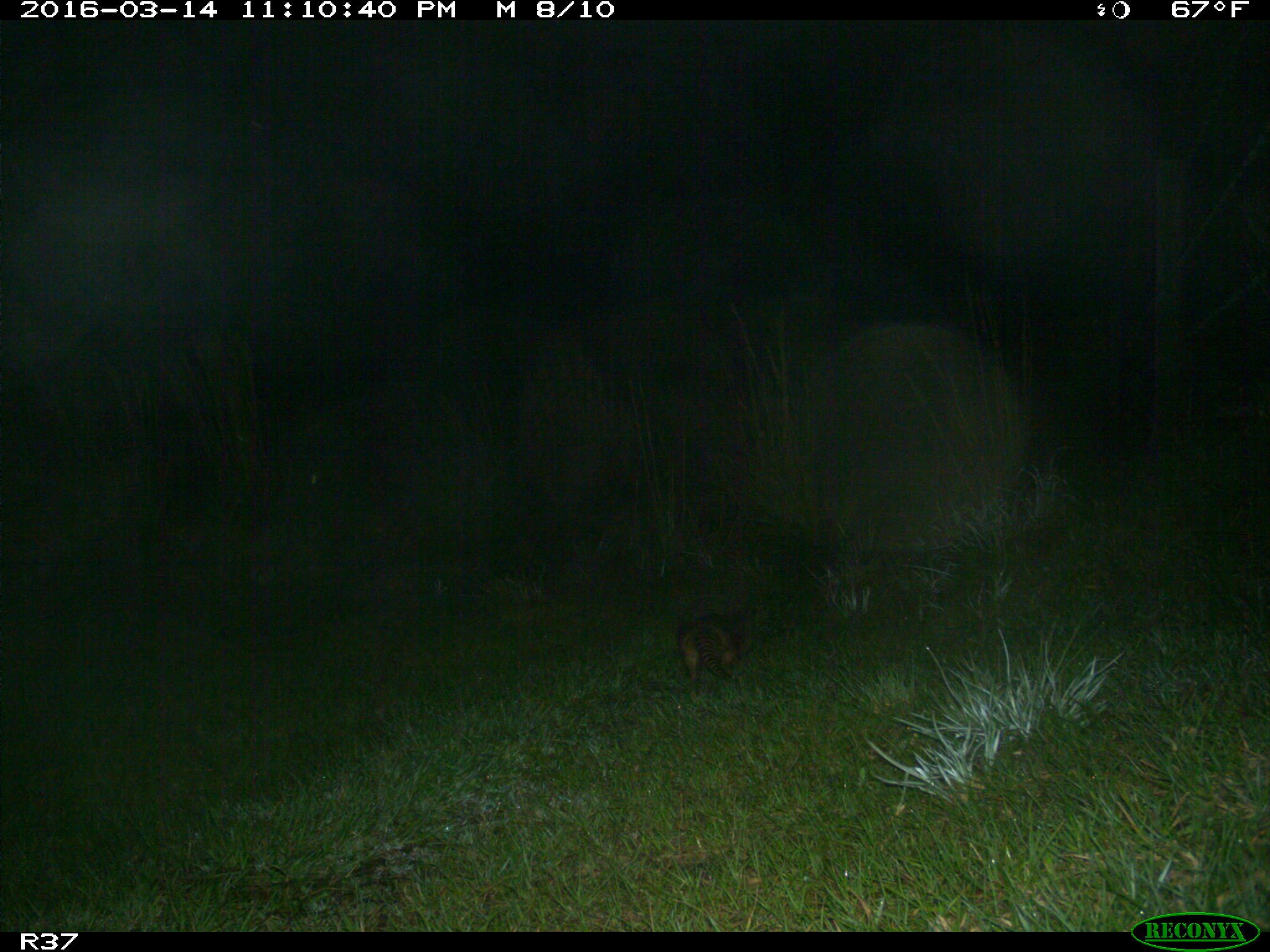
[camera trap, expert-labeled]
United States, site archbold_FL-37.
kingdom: Animalia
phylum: Chordata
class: Mammalia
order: Cingulata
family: Dasypodidae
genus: Dasypus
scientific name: Dasypus novemcinctus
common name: nine-banded armadillo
Dasypus novemcinctus (nine-banded armadillo).